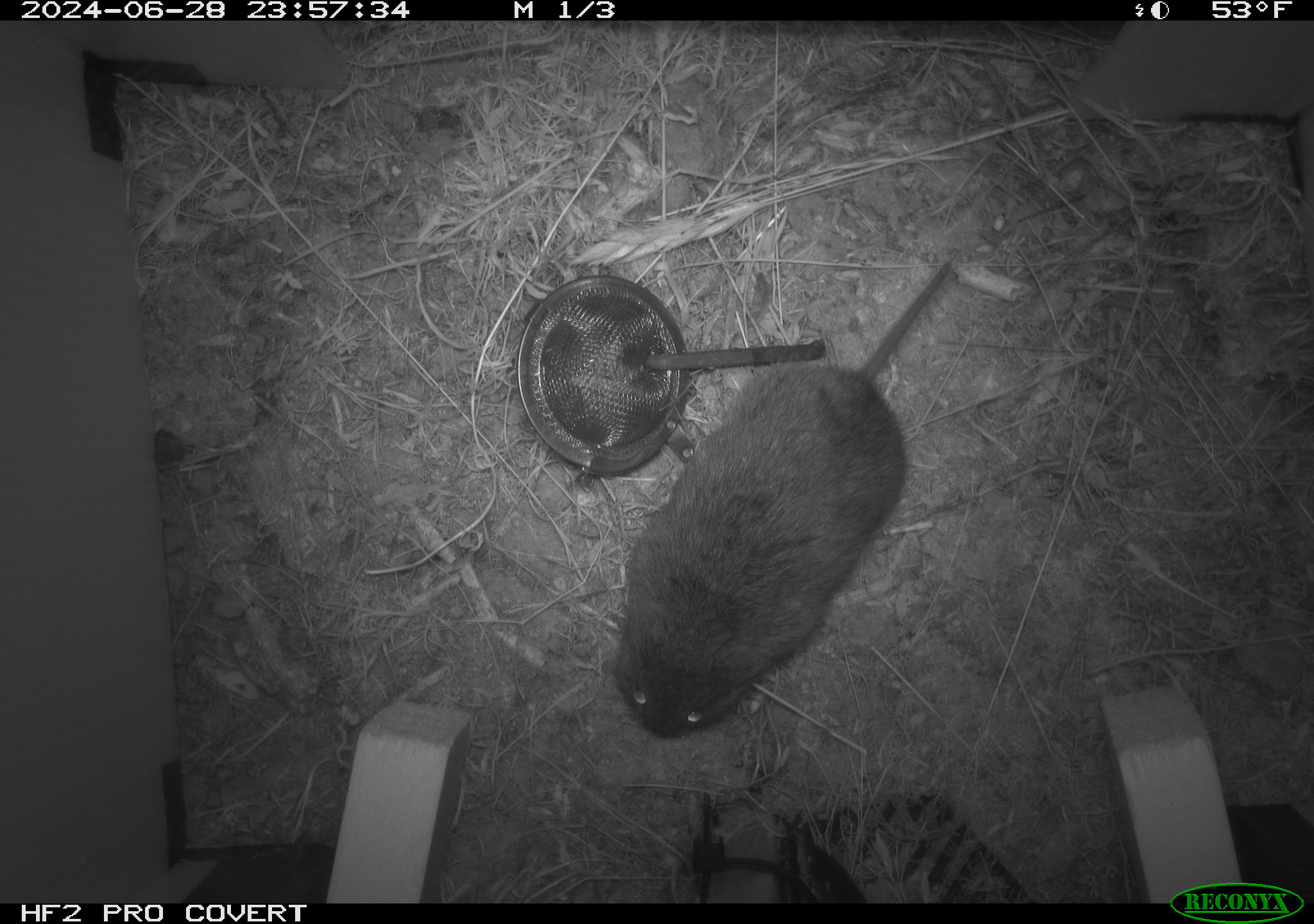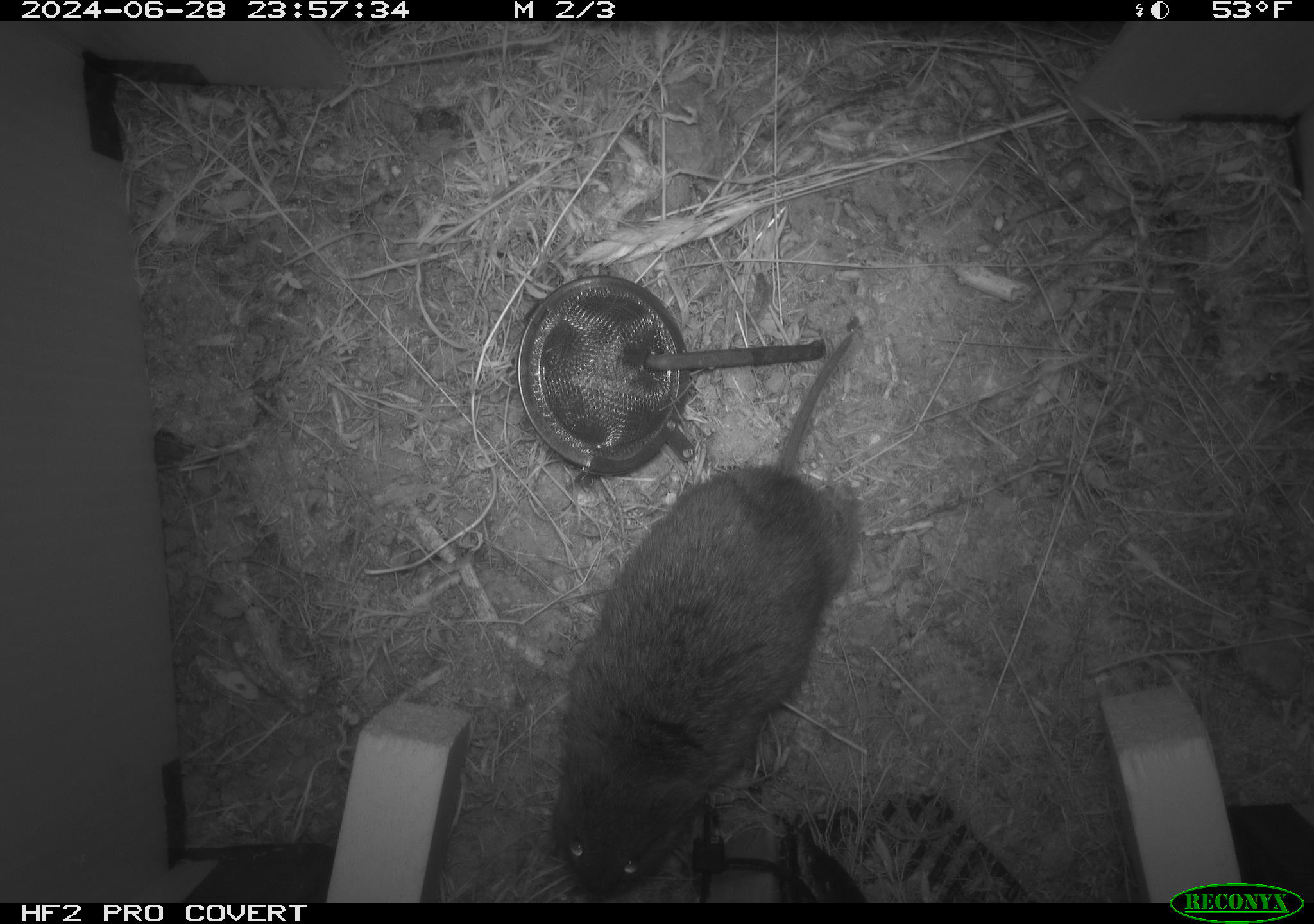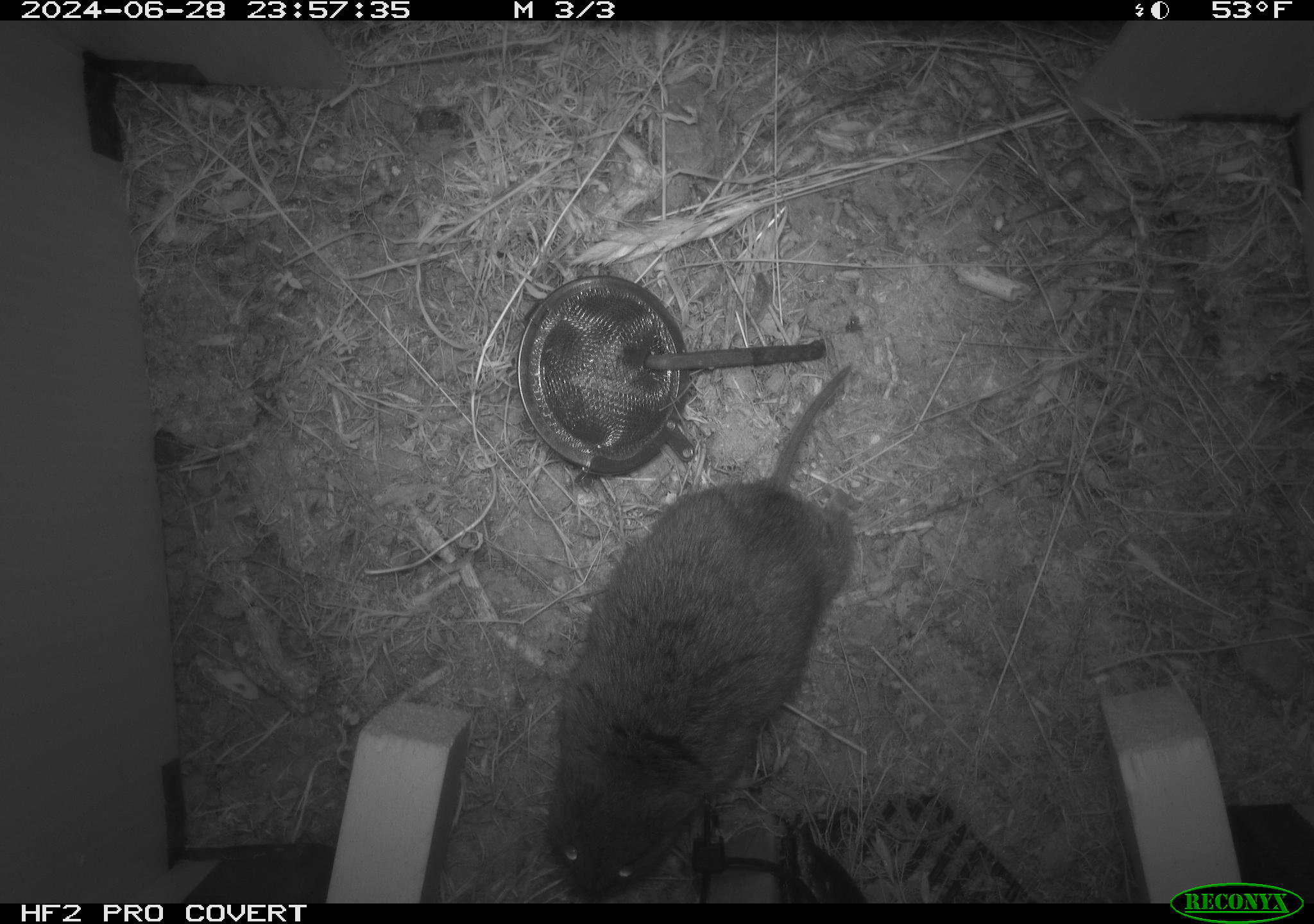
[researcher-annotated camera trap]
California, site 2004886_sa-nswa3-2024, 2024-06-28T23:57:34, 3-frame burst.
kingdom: Animalia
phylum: Chordata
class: Mammalia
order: Rodentia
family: Cricetidae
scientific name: Arvicolinae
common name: voles, lemmings, and muskrats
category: arvicolinae subfamily